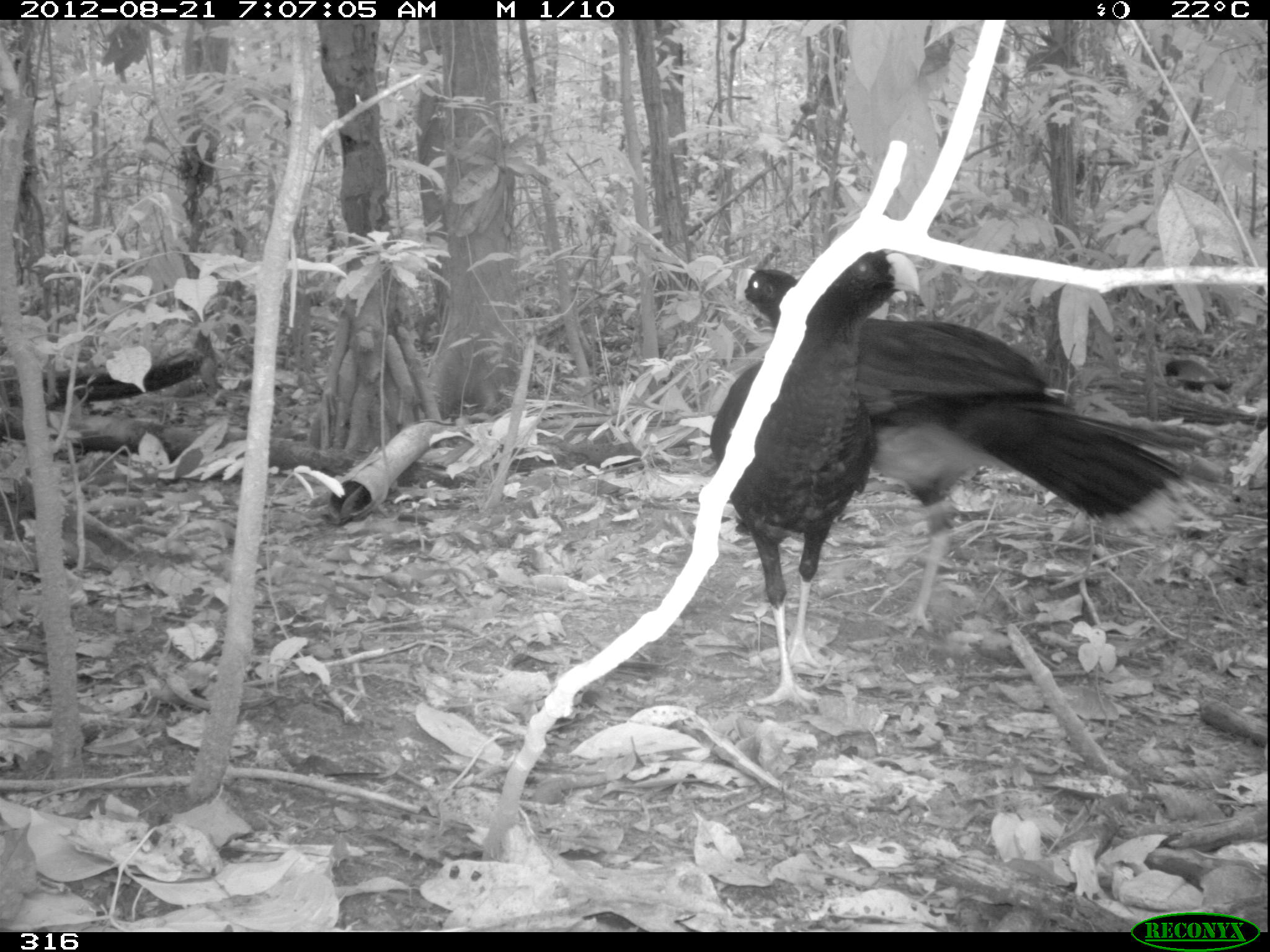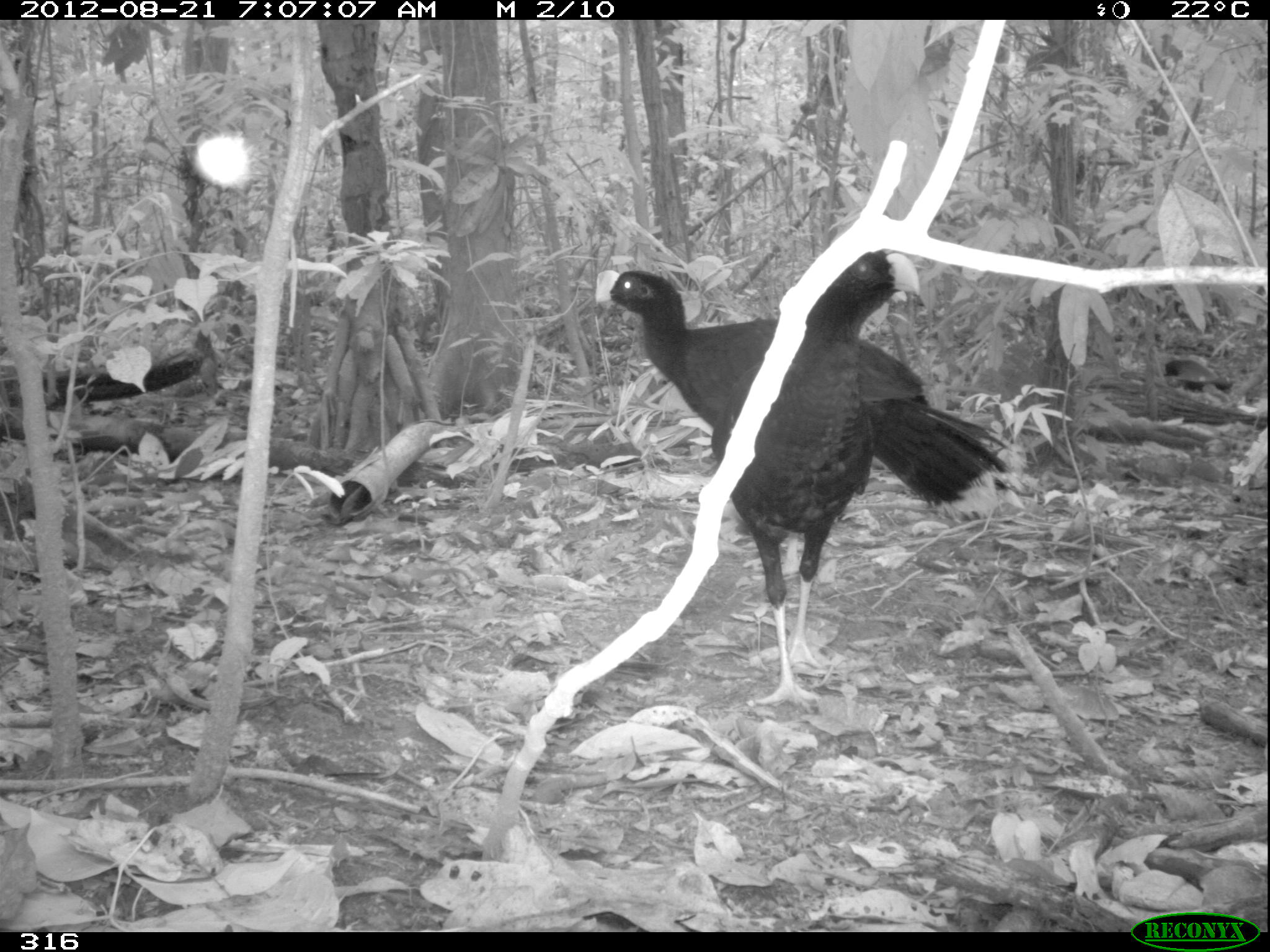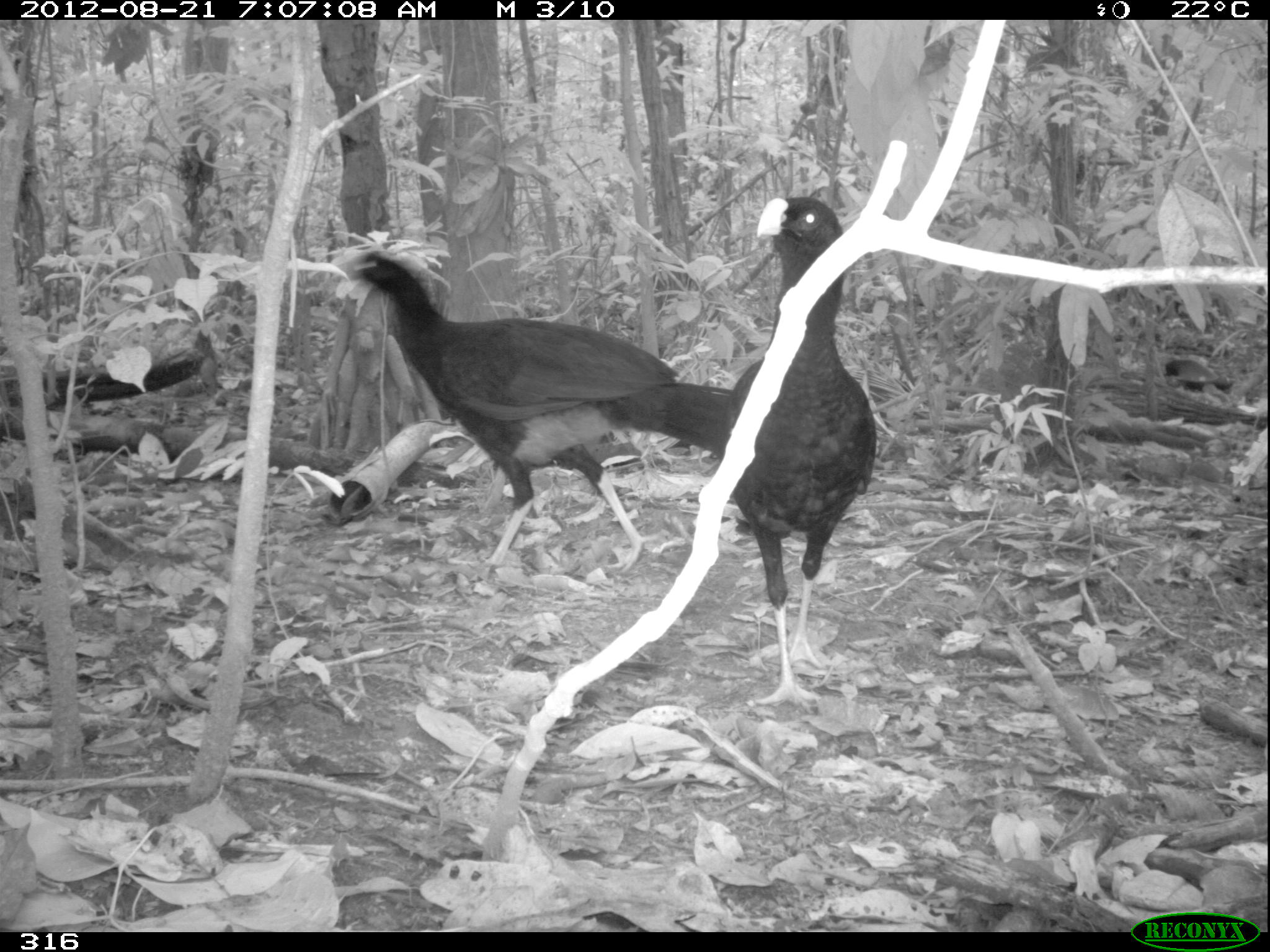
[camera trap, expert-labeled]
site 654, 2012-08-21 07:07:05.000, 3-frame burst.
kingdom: Animalia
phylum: Chordata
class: Aves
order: Galliformes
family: Cracidae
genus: Mitu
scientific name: Mitu tuberosum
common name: razor-billed curassow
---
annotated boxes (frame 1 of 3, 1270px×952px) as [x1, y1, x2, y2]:
mitu tuberosum: [736, 267, 1213, 636]; [709, 248, 922, 713]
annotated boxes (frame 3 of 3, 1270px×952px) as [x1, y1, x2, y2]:
mitu tuberosum: [337, 250, 730, 572]; [716, 194, 873, 713]